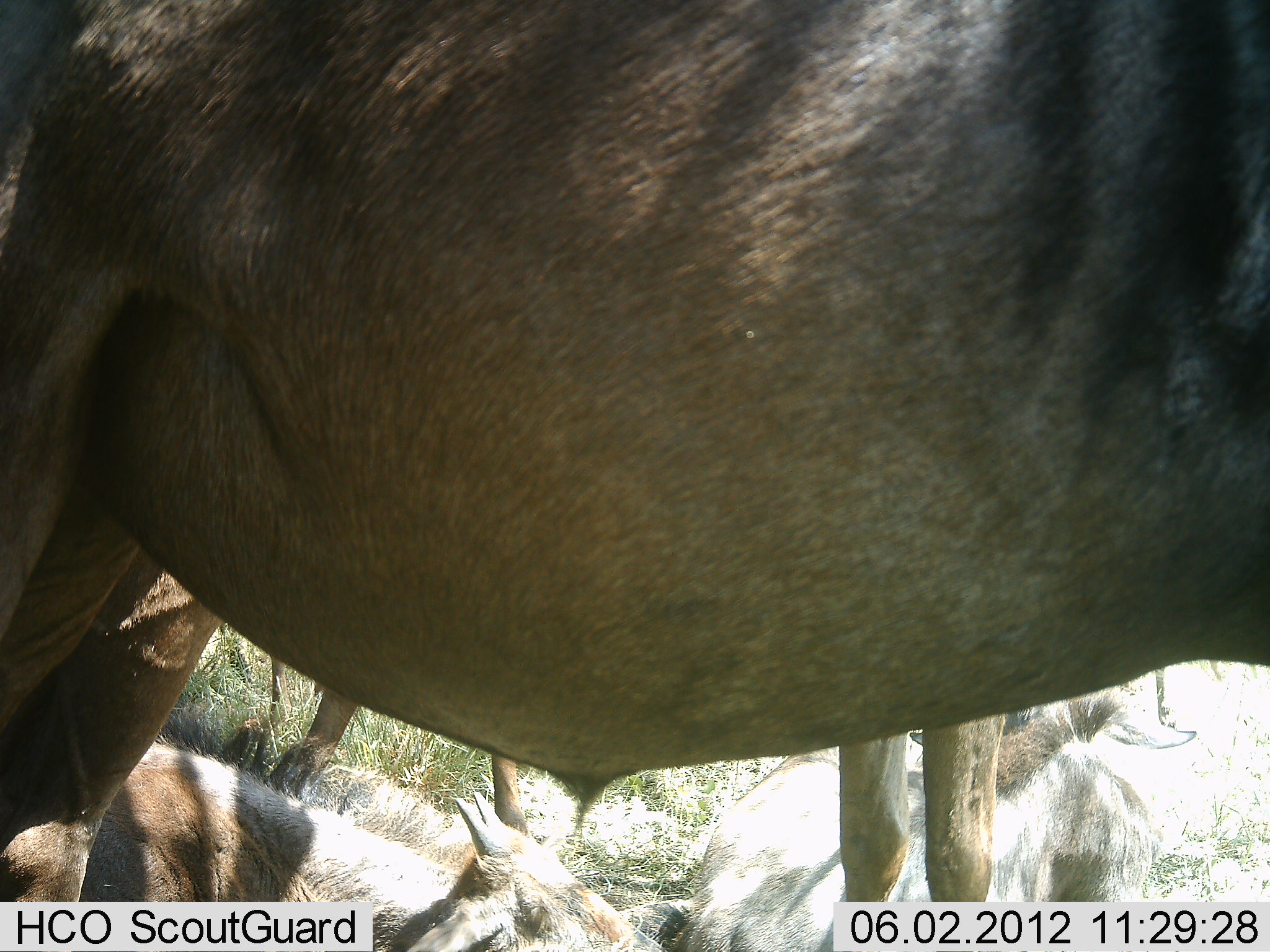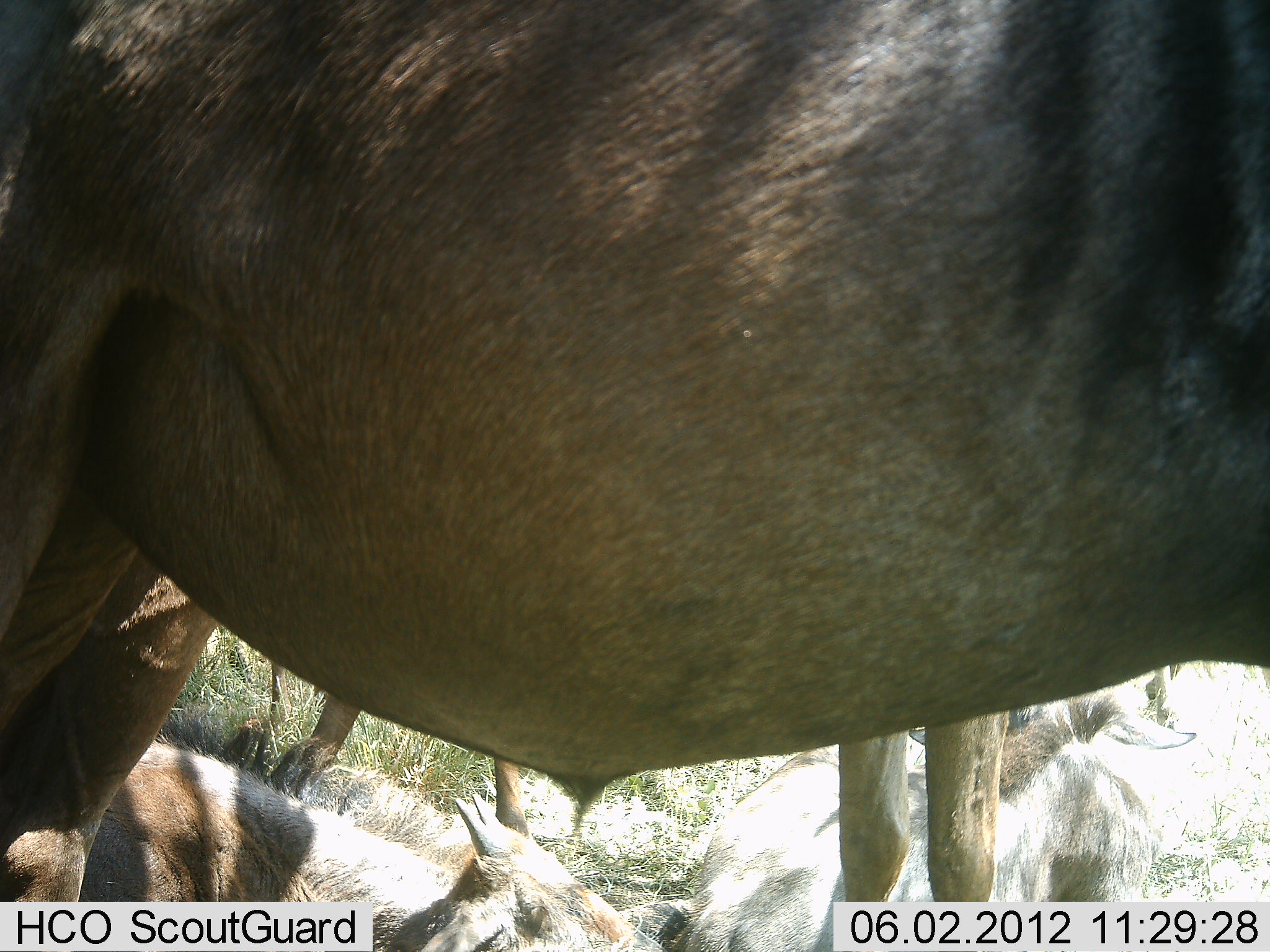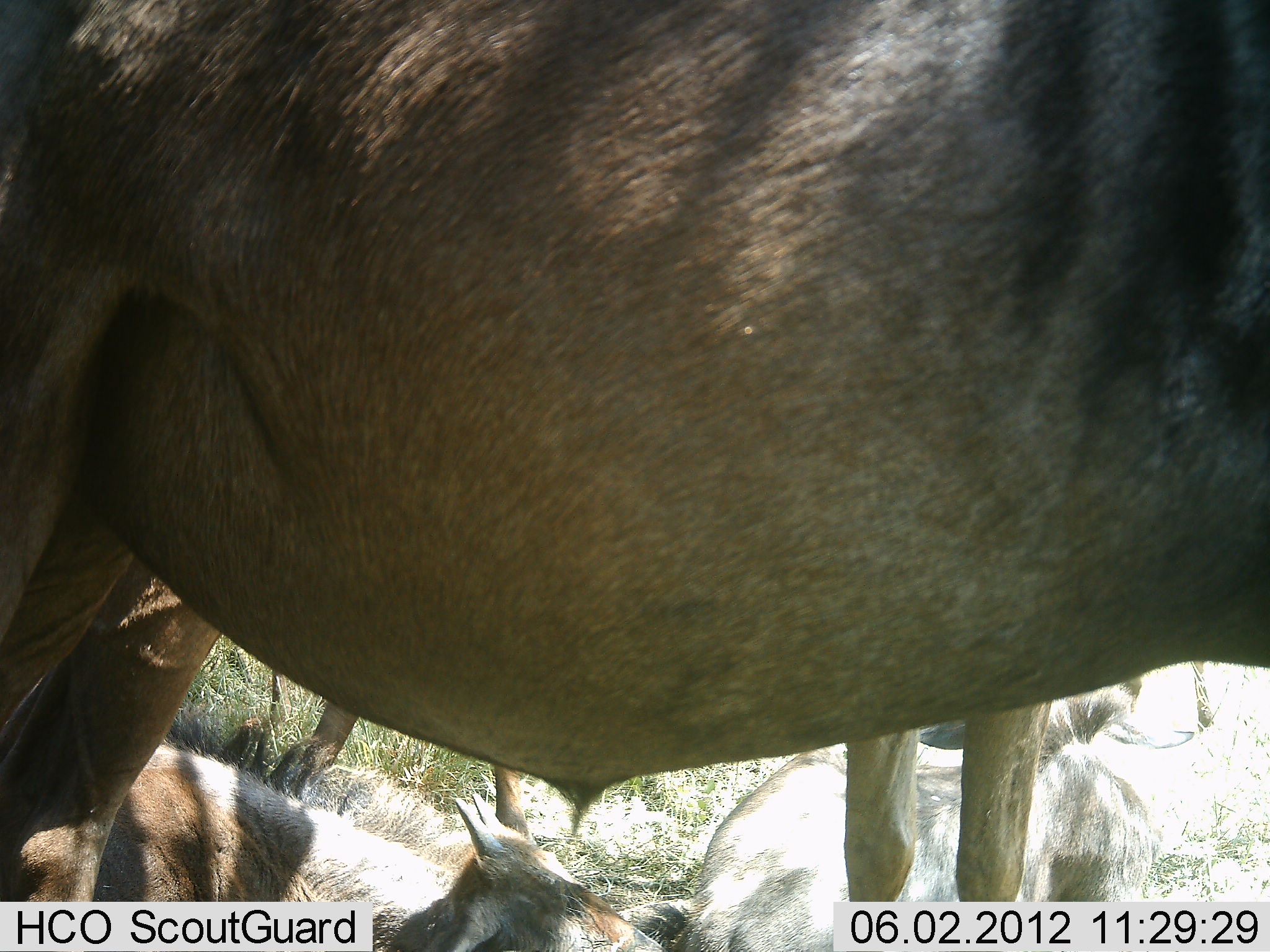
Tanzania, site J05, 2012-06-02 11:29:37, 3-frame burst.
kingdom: Animalia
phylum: Chordata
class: Mammalia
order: Artiodactyla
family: Bovidae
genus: Connochaetes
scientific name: Connochaetes taurinus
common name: blue wildebeest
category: wildebeest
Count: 4.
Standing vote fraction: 80%.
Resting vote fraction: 70%.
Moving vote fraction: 10%.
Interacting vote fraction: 0%.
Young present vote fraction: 30%.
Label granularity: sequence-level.